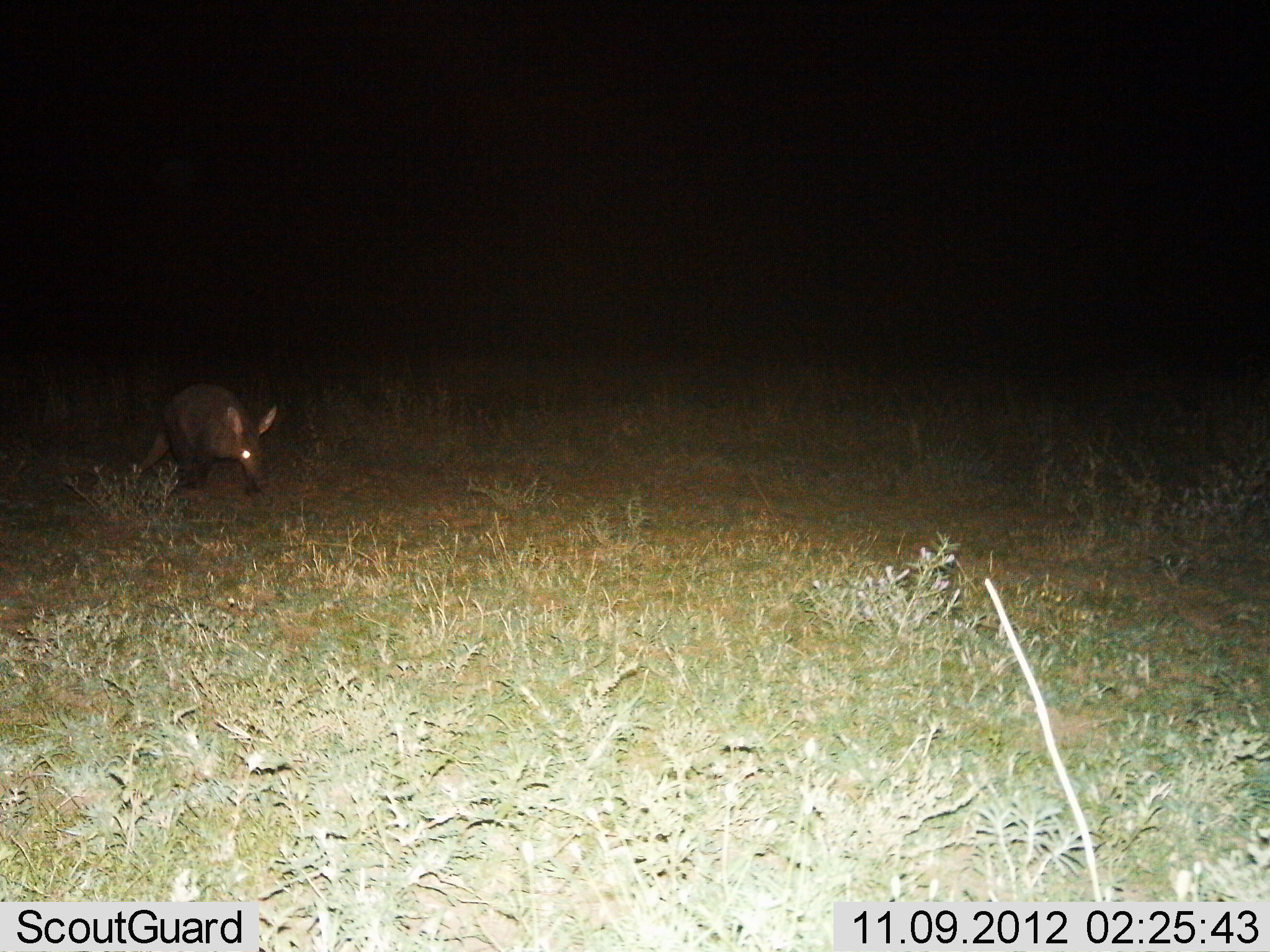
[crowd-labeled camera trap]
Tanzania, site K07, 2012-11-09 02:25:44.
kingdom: Animalia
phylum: Chordata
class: Mammalia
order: Tubulidentata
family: Orycteropodidae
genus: Orycteropus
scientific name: Orycteropus afer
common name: aardvark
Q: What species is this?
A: Aardvark (Orycteropus afer).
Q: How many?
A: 1.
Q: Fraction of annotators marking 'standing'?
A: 0%.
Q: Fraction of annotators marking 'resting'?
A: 0%.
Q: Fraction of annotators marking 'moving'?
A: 90%.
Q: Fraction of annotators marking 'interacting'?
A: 0%.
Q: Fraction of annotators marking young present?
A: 0%.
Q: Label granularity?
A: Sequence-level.